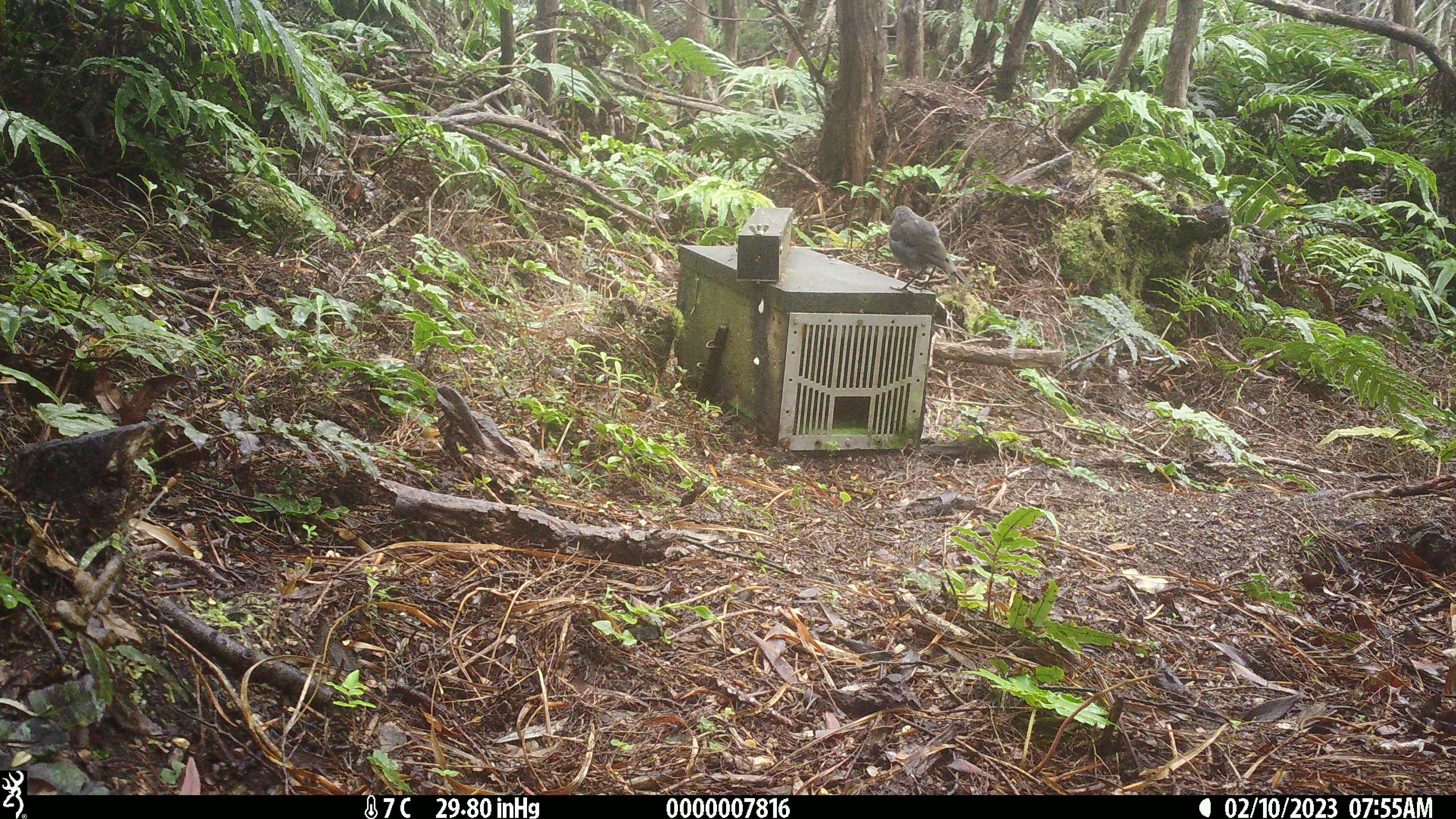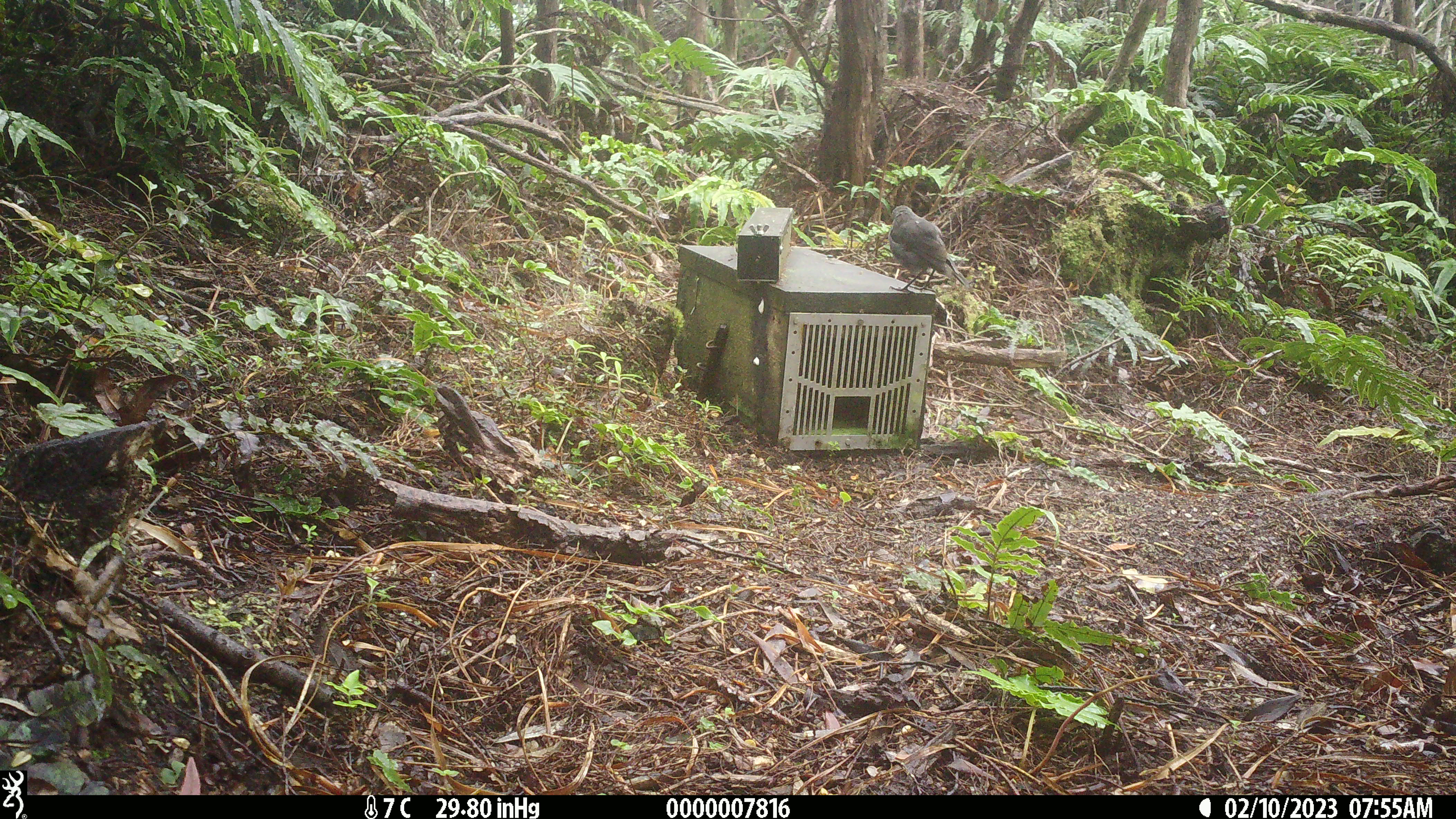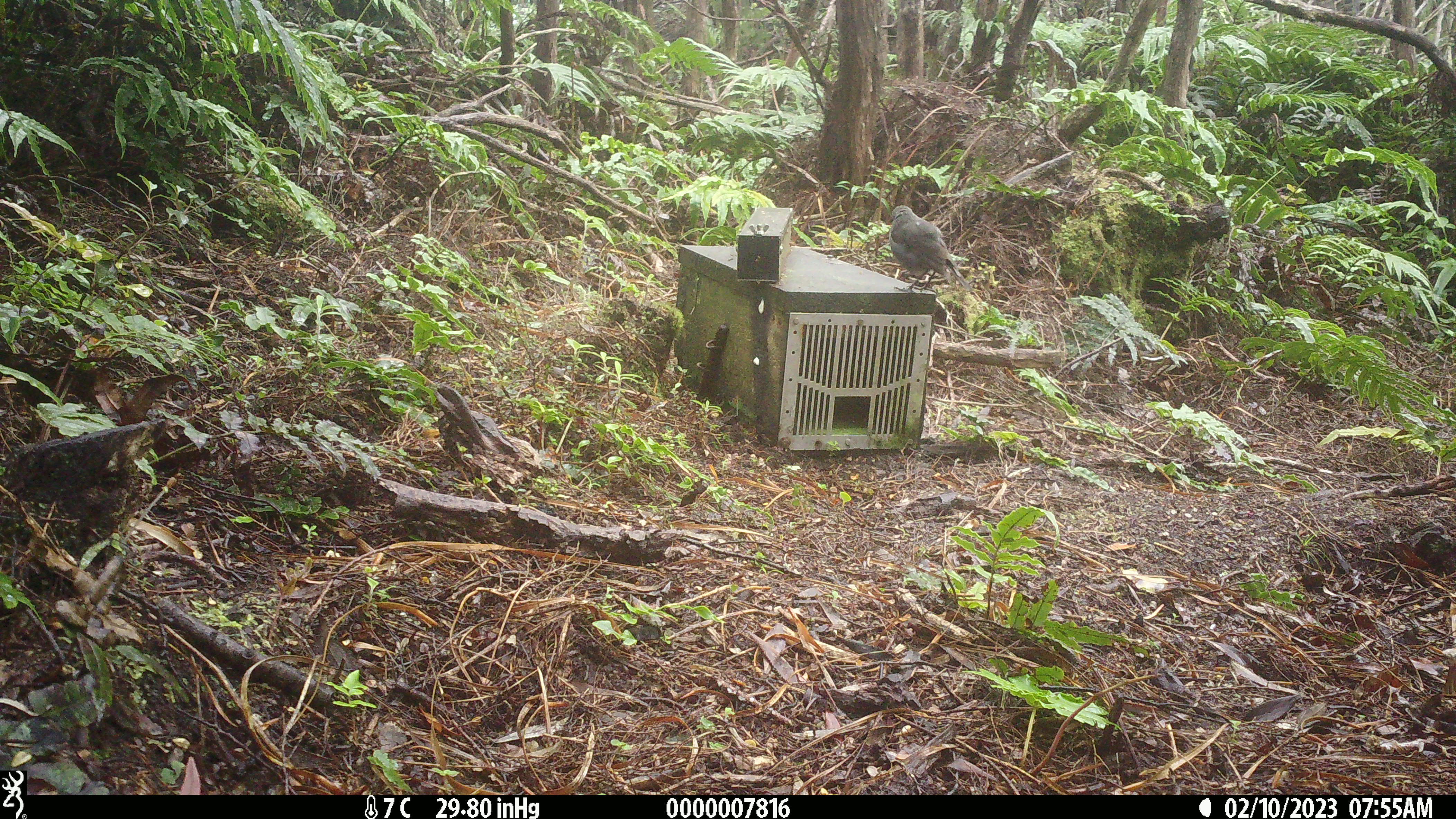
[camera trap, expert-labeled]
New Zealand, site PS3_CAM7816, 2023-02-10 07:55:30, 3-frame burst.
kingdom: Animalia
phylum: Chordata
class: Aves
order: Passeriformes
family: Petroicidae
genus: Petroica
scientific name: Petroica australis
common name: new zealand robin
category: robin